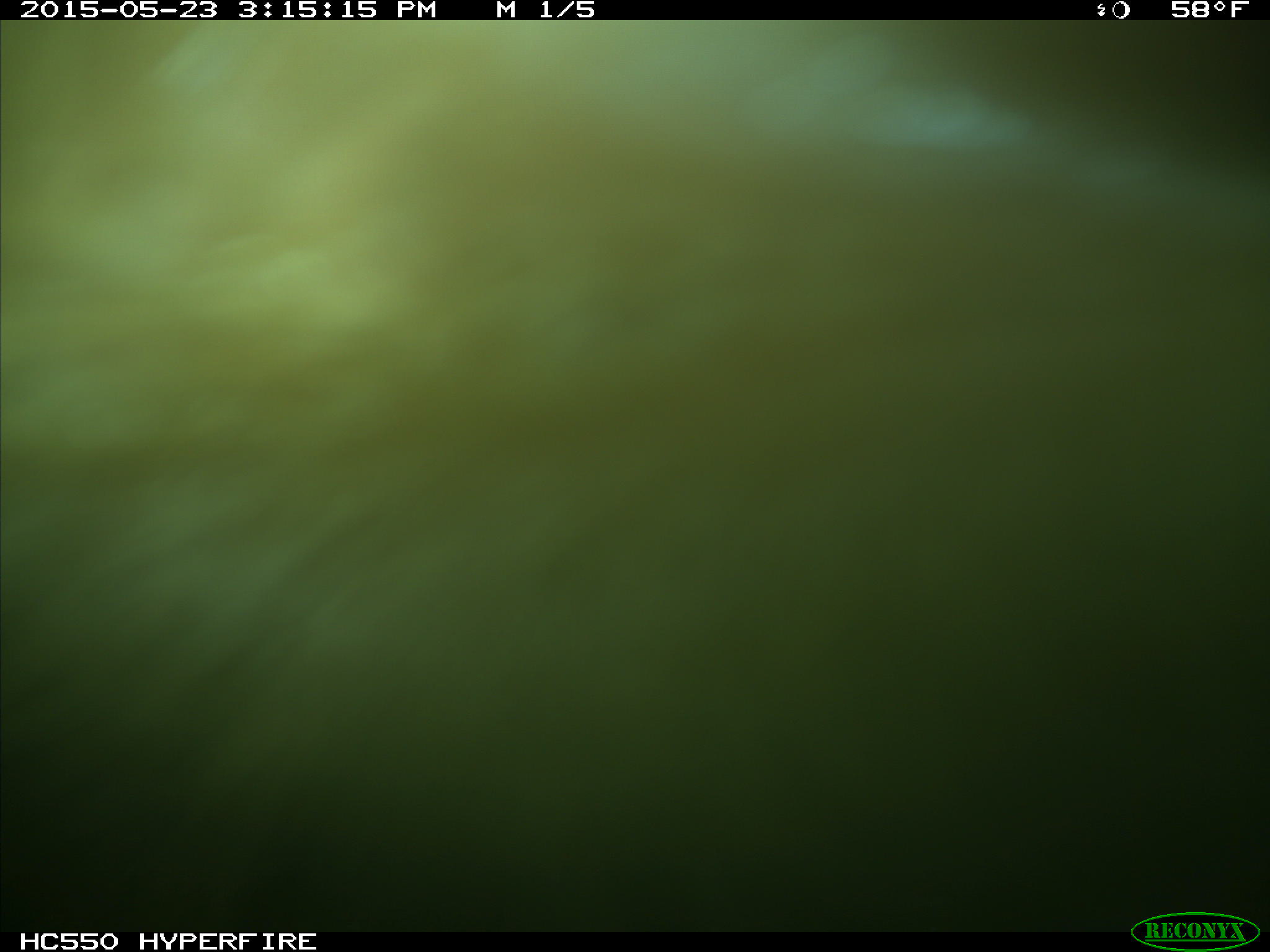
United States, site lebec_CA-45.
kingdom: Animalia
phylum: Chordata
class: Mammalia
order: Artiodactyla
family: Bovidae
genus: Bos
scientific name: Bos taurus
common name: domestic cow